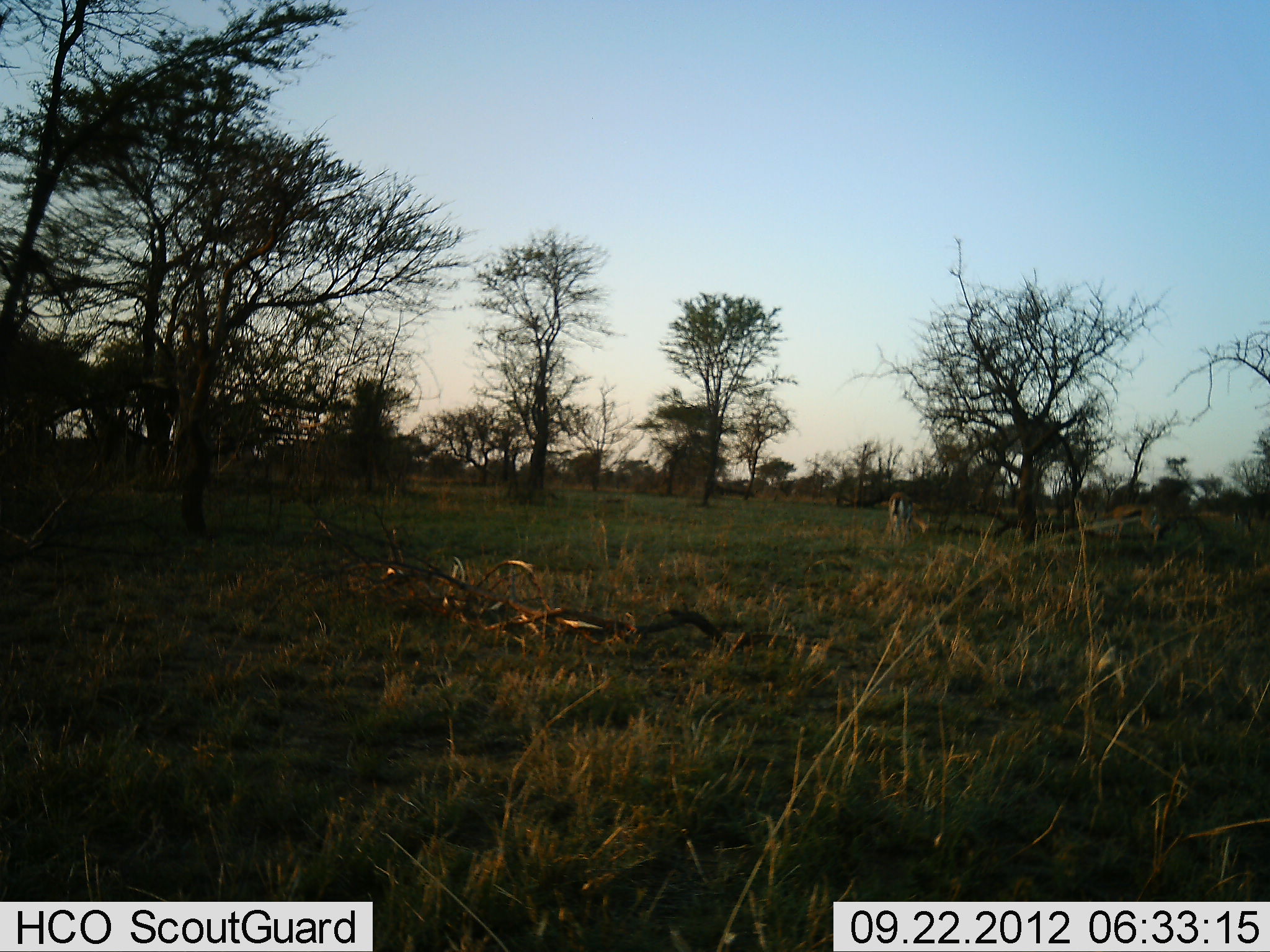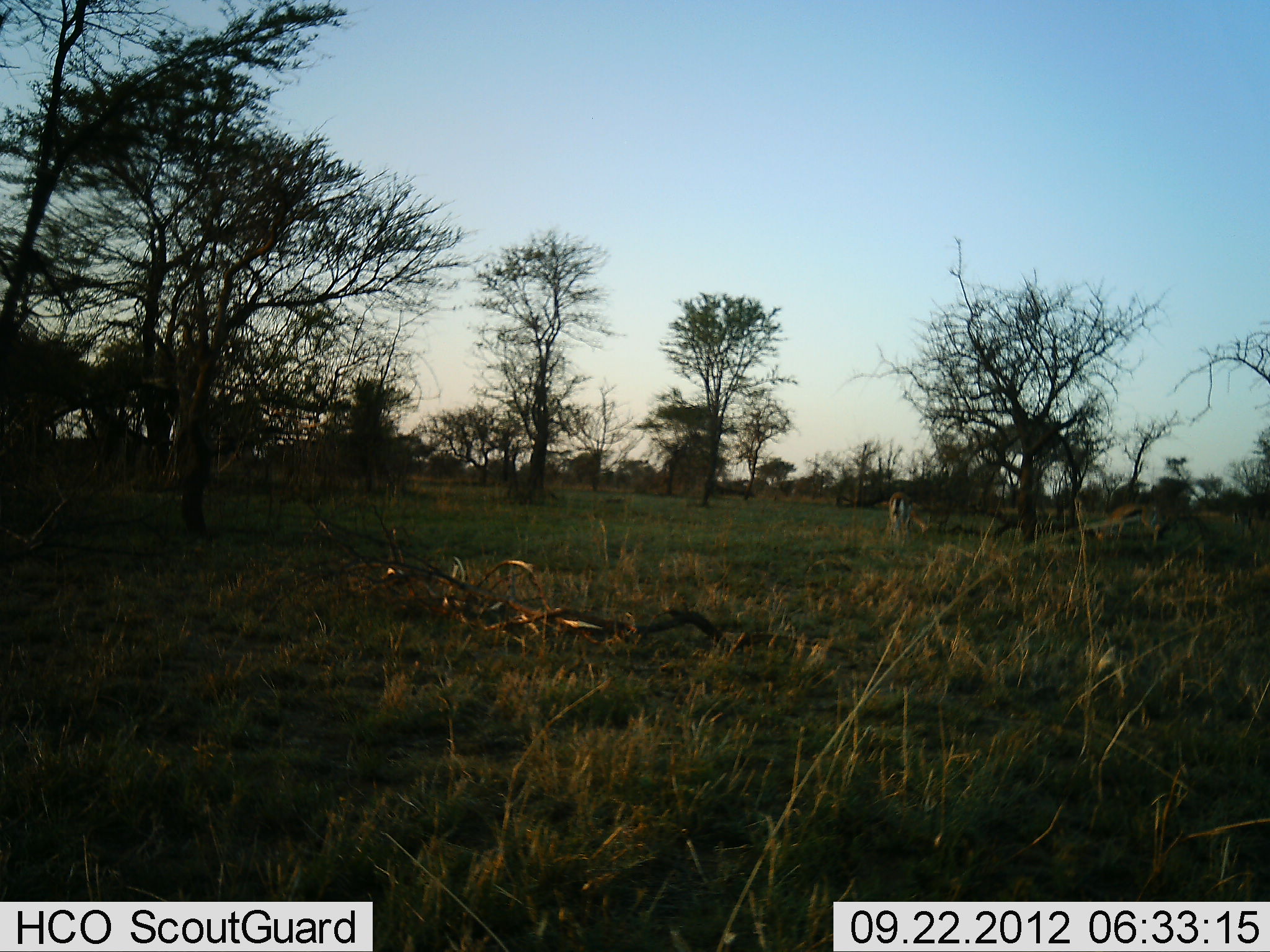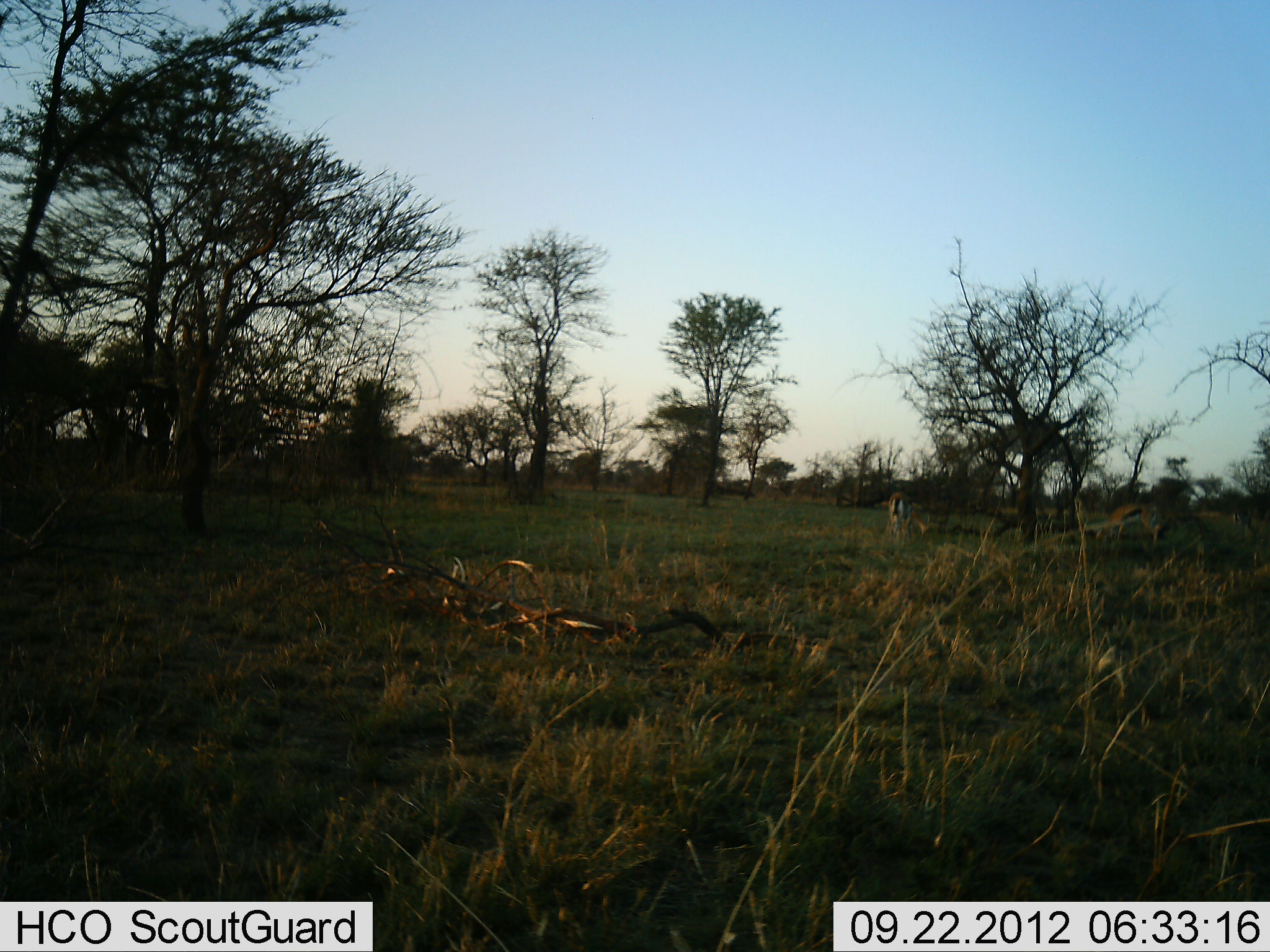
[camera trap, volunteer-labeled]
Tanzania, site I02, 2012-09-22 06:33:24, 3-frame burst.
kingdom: Animalia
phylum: Chordata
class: Mammalia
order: Artiodactyla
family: Bovidae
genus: Eudorcas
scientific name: Eudorcas thomsonii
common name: thomson's gazelle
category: gazellethomsons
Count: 2.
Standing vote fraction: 30%.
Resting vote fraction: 10%.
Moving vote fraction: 10%.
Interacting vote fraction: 0%.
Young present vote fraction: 0%.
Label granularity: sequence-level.